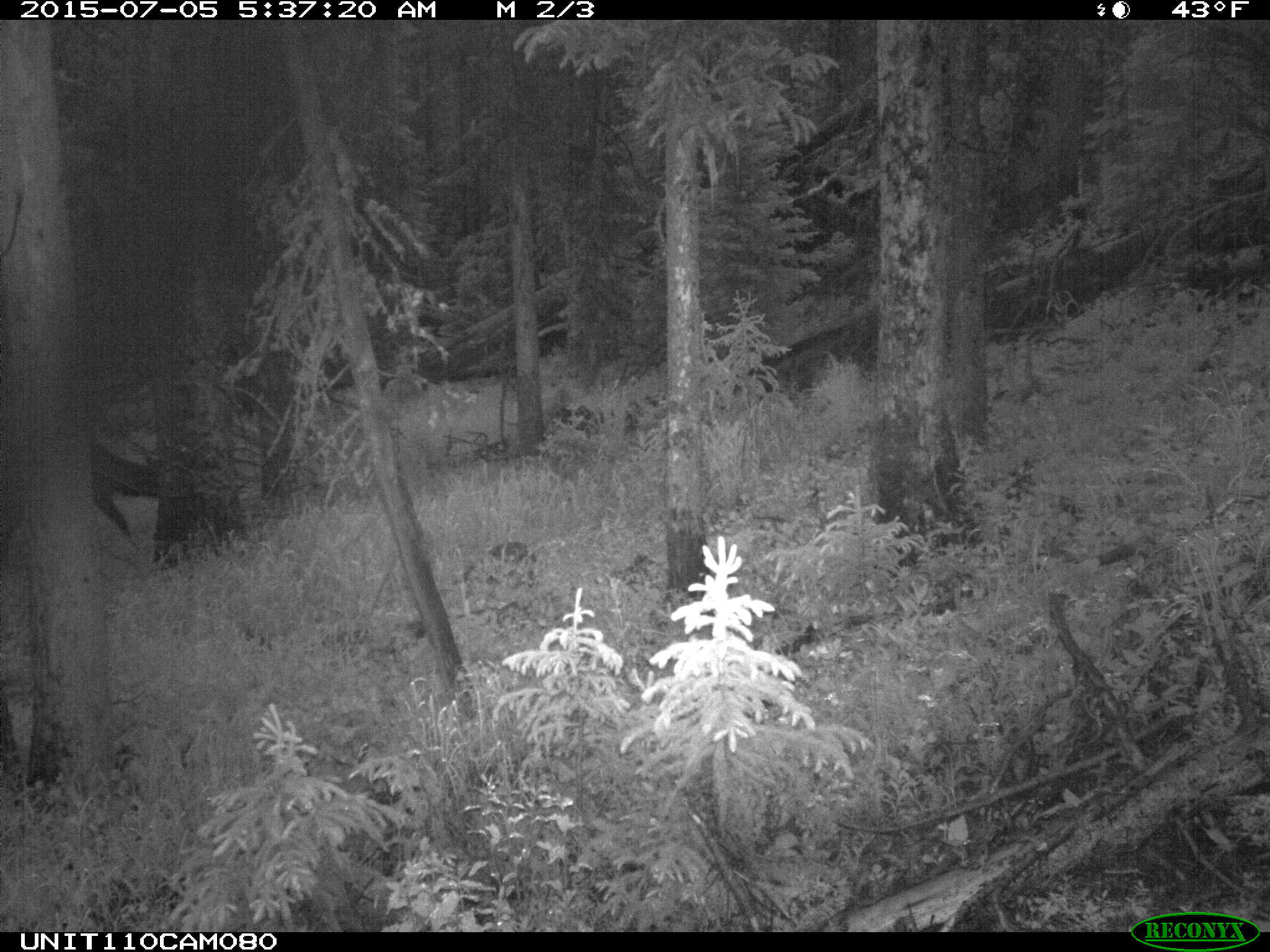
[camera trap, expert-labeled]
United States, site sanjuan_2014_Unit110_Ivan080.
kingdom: Animalia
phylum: Chordata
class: Mammalia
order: Artiodactyla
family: Cervidae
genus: Cervus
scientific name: Cervus elaphus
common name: red deer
Cervus elaphus (red deer).